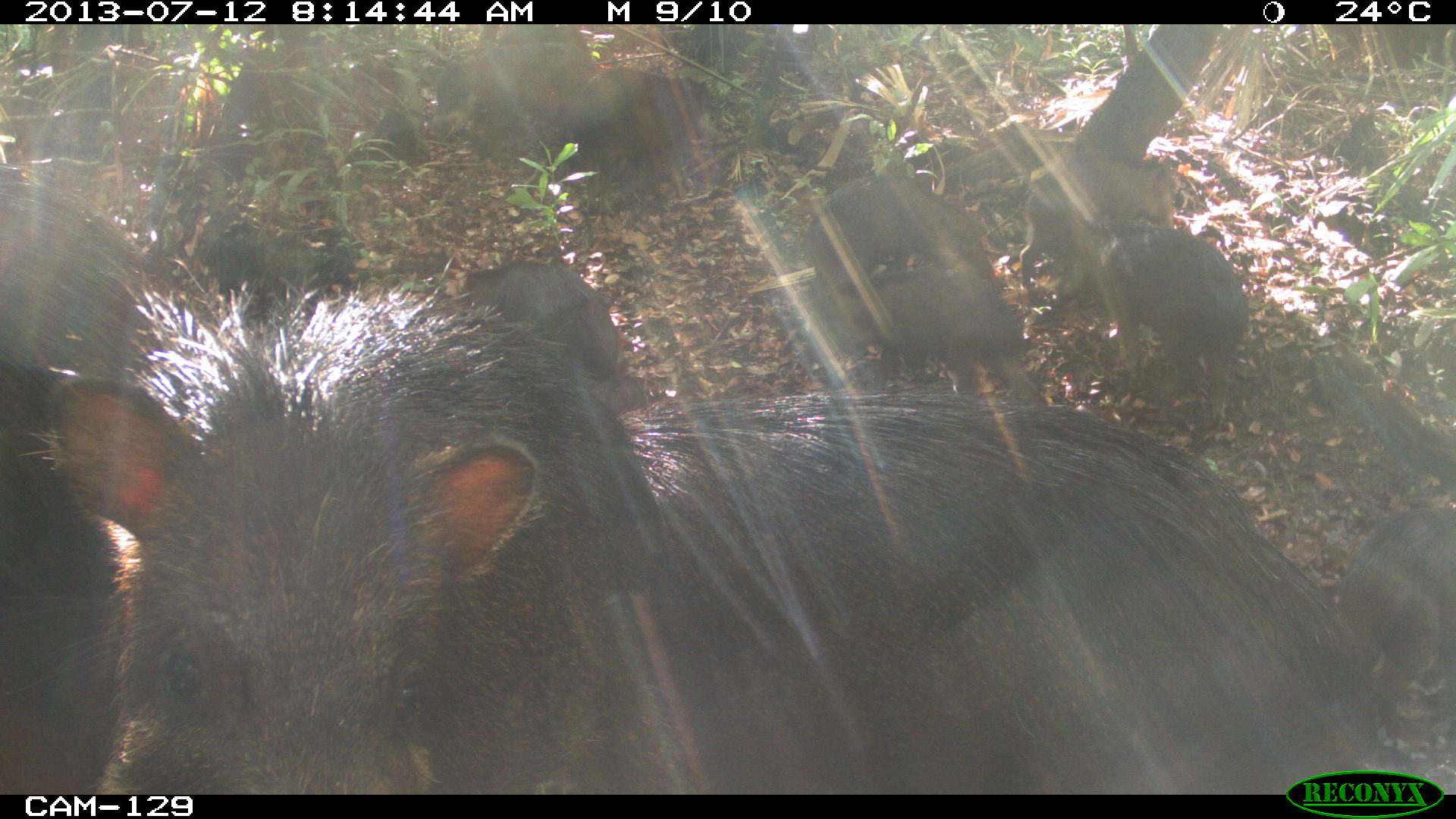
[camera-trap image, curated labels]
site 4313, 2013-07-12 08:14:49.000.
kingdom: Animalia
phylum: Chordata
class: Mammalia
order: Artiodactyla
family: Tayassuidae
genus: Tayassu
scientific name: Tayassu pecari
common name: white-lipped peccary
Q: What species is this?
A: Tayassu pecari (white-lipped peccary).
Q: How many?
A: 20.